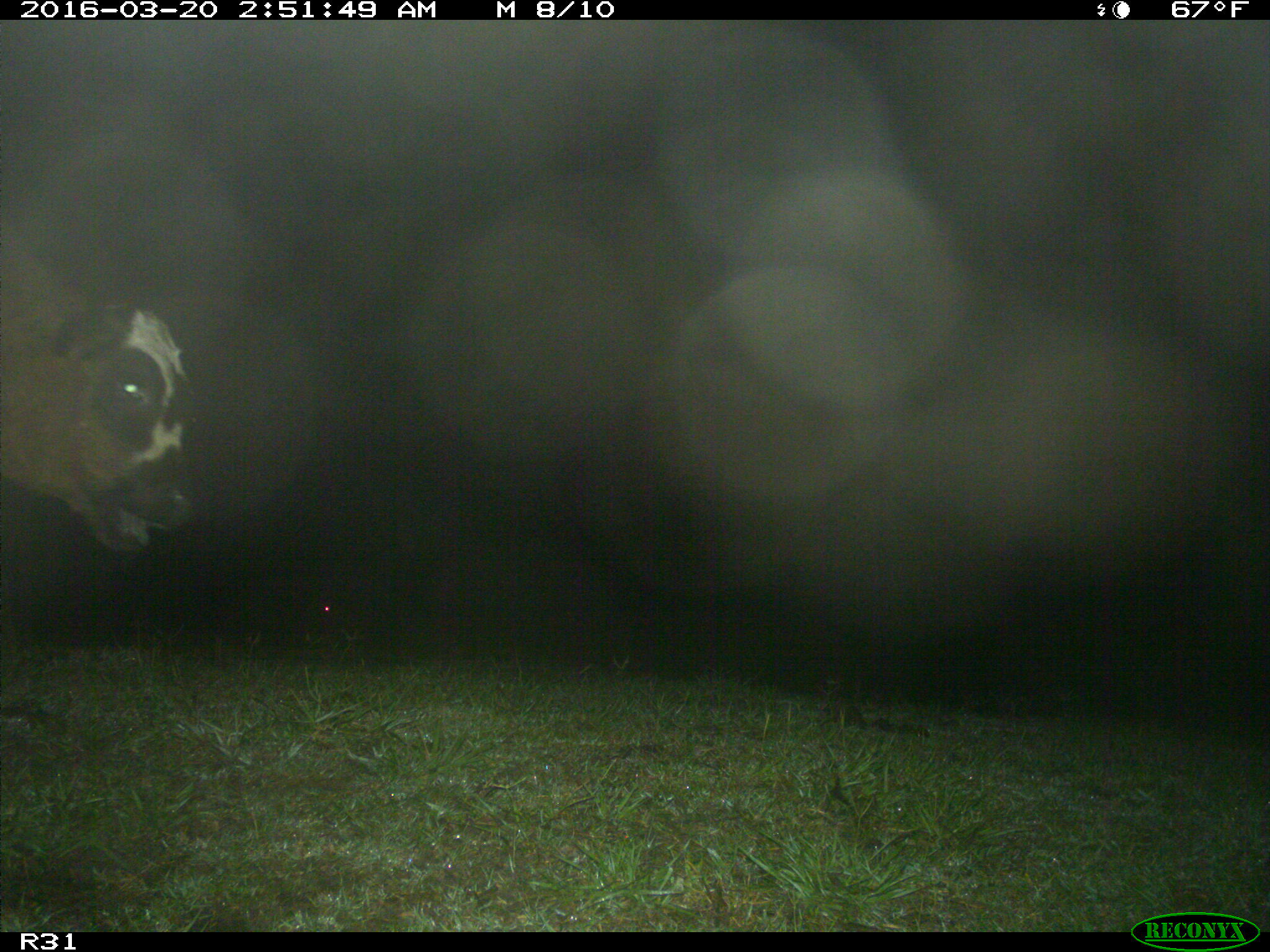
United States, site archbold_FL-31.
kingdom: Animalia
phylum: Chordata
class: Mammalia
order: Artiodactyla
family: Bovidae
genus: Bos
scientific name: Bos taurus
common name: domestic cow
Bos taurus (domestic cow).